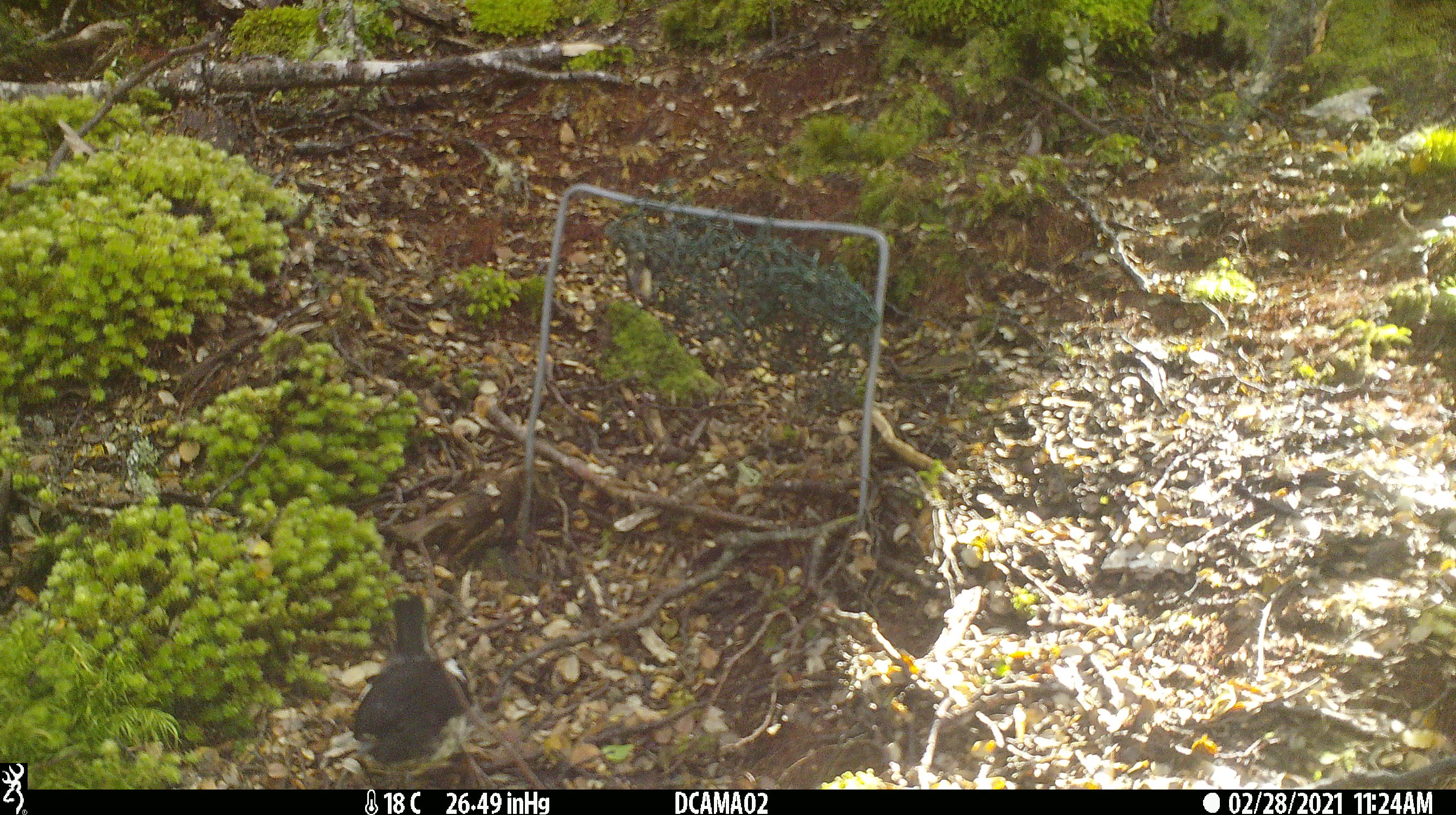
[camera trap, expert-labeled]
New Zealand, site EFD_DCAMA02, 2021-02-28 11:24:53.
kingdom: Animalia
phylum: Chordata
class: Aves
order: Passeriformes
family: Petroicidae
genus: Petroica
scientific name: Petroica macrocephala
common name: tomtit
Tomtit (Petroica macrocephala).